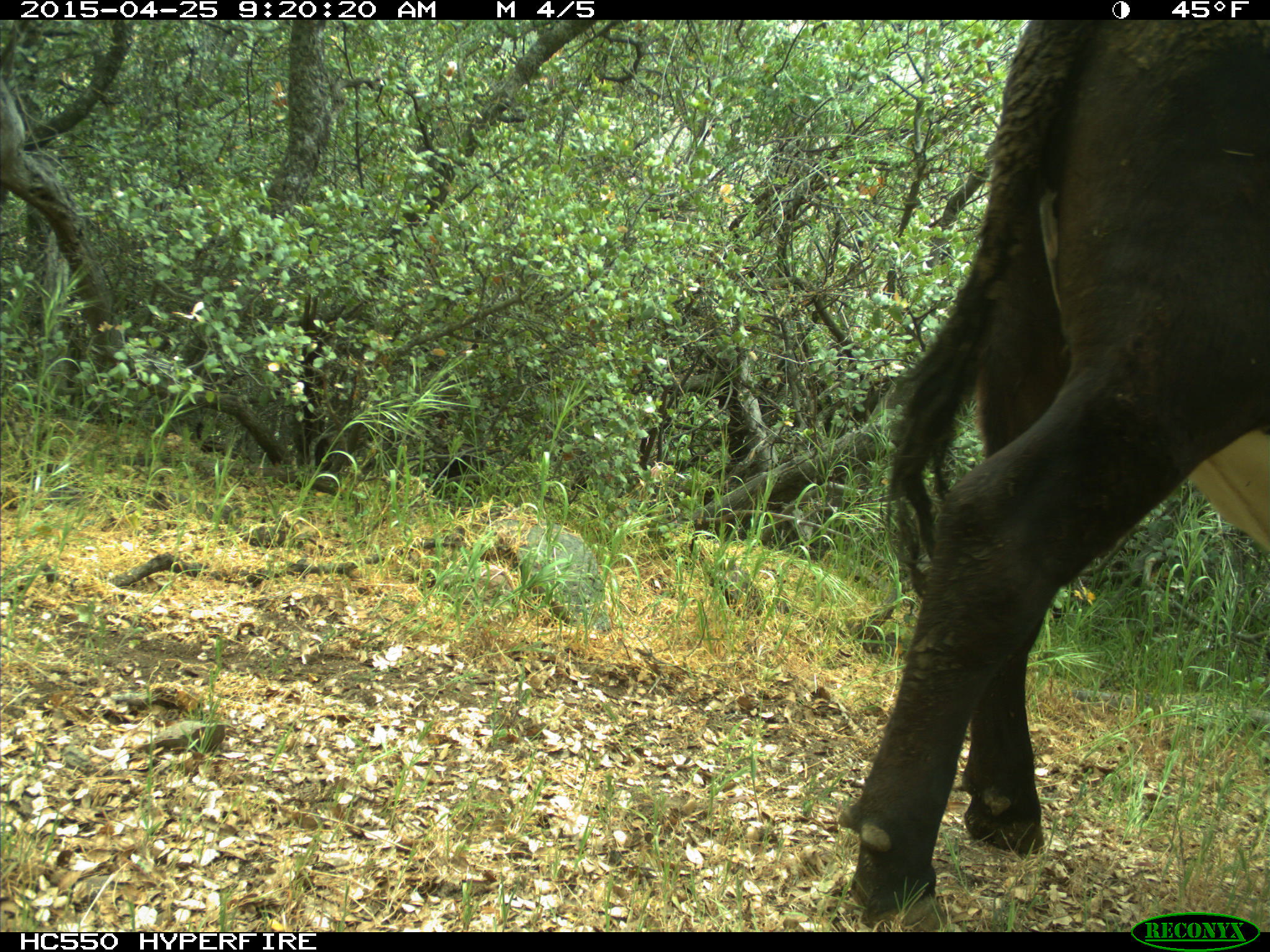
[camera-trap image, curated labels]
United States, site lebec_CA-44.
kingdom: Animalia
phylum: Chordata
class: Mammalia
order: Artiodactyla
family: Suidae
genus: Sus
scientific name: Sus scrofa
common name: wild boar